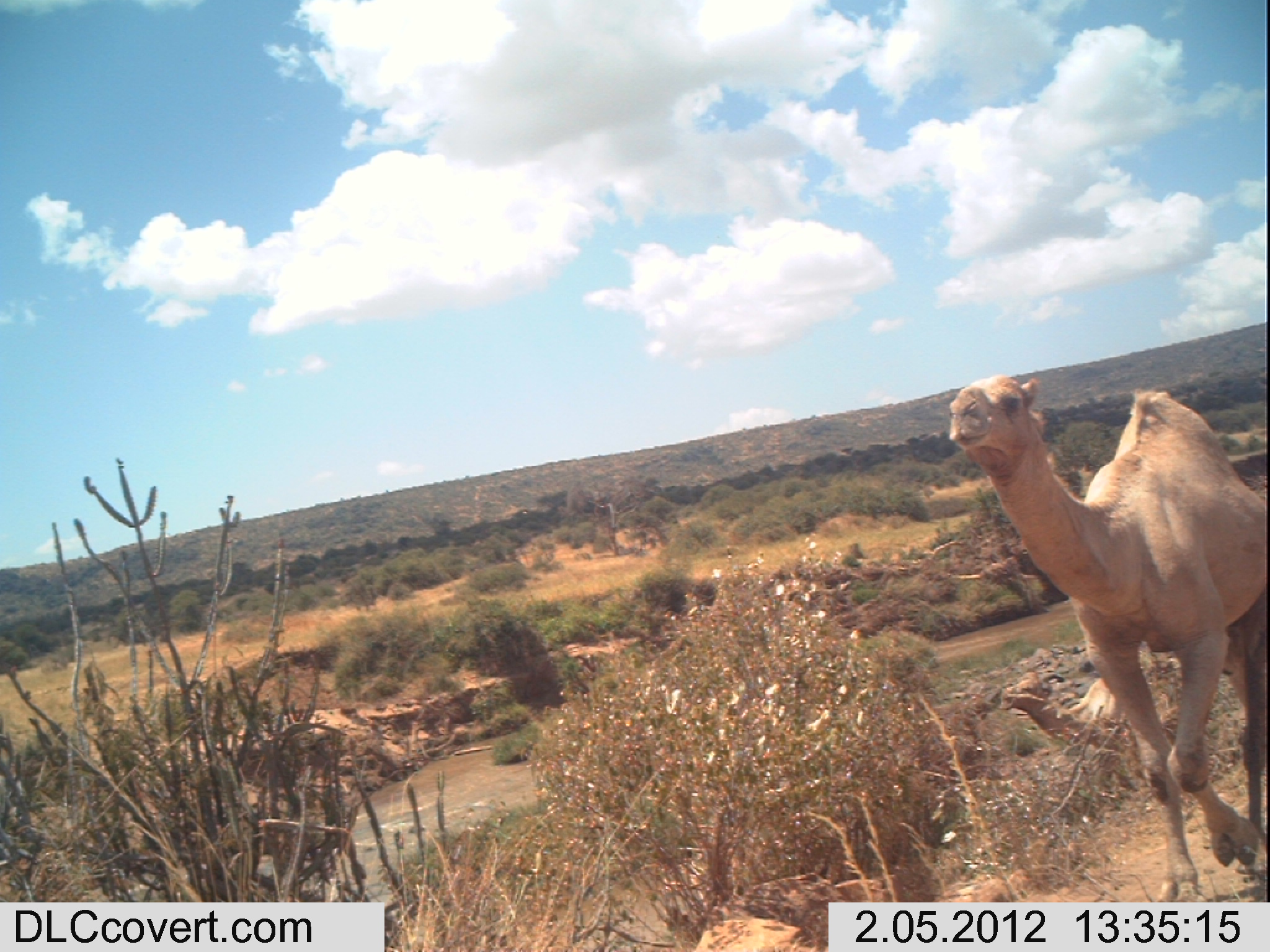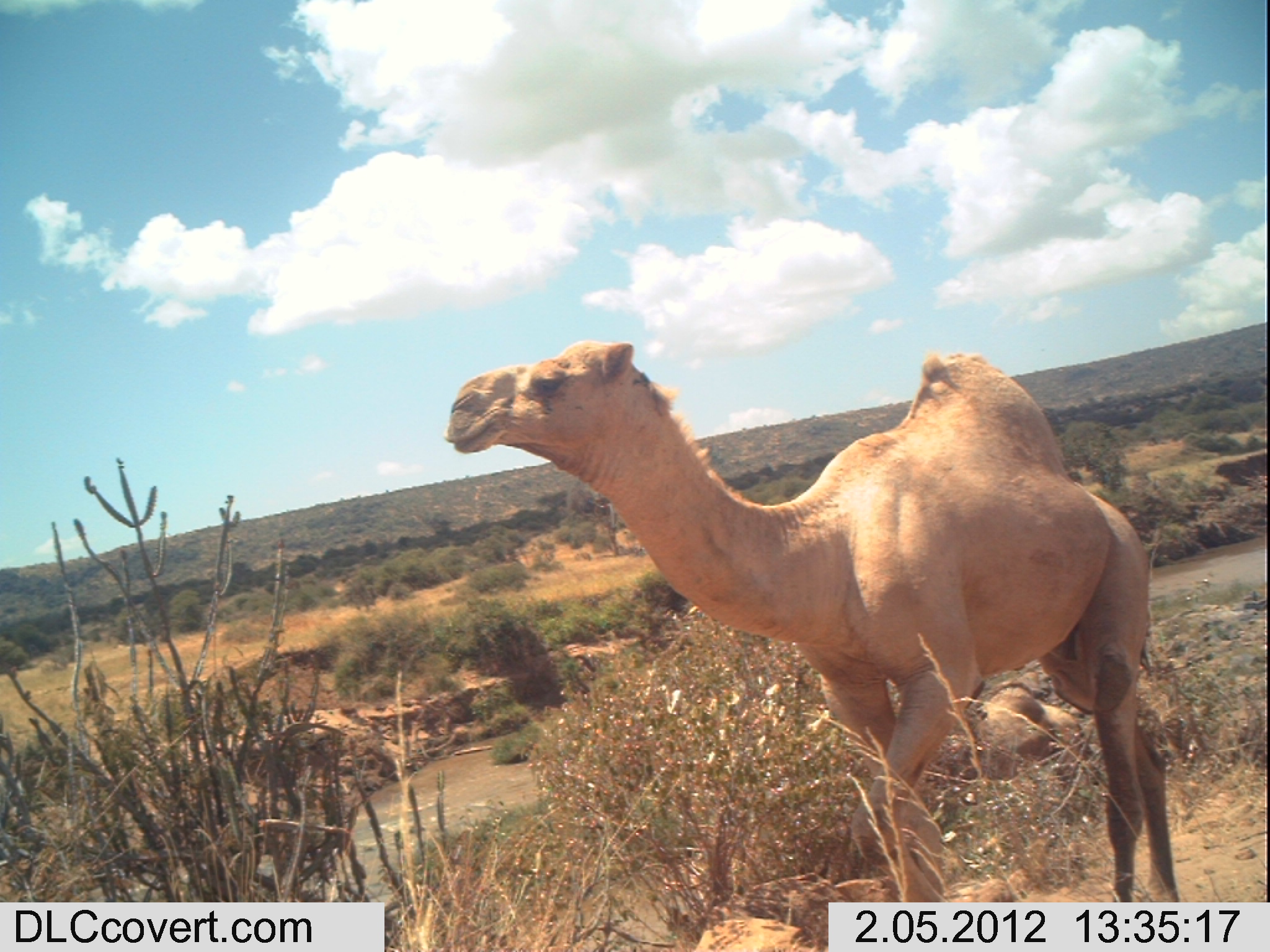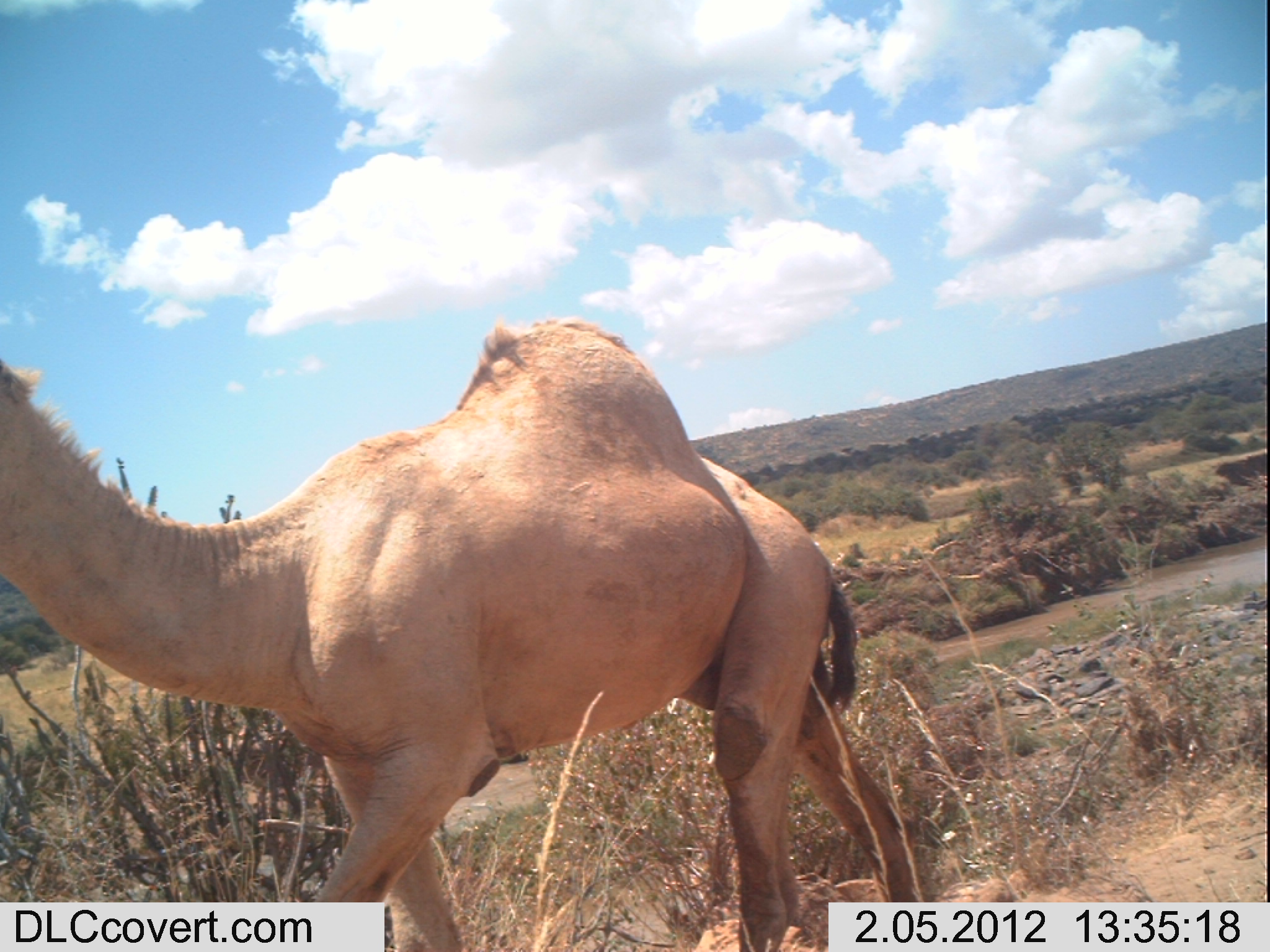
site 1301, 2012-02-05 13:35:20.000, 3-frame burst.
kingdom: Animalia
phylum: Chordata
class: Mammalia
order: Artiodactyla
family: Camelidae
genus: Camelus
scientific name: Camelus dromedarius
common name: dromedary camel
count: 2